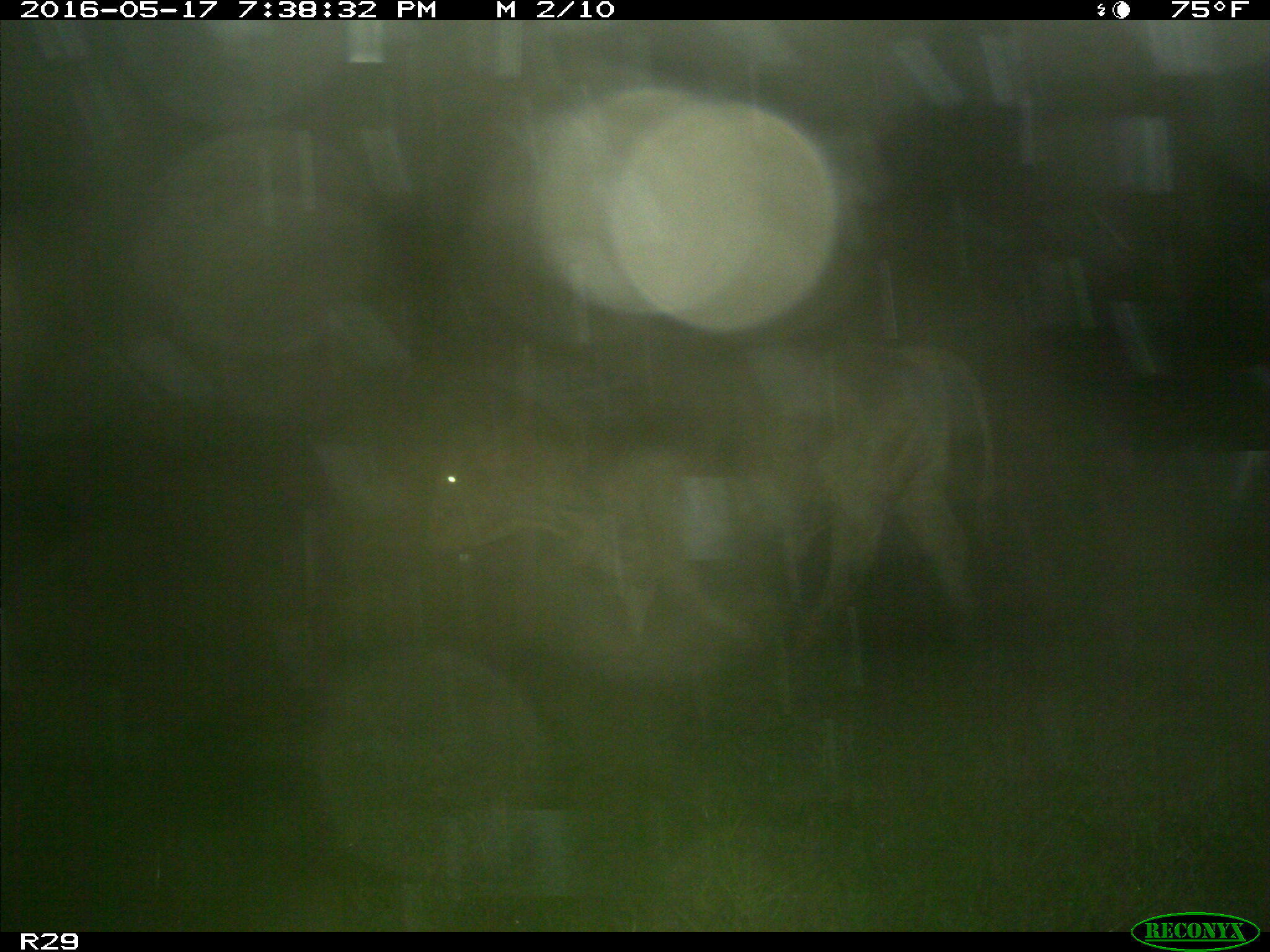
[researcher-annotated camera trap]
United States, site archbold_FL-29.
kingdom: Animalia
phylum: Chordata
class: Mammalia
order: Artiodactyla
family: Bovidae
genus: Bos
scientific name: Bos taurus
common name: domestic cow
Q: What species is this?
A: Bos taurus (domestic cow).